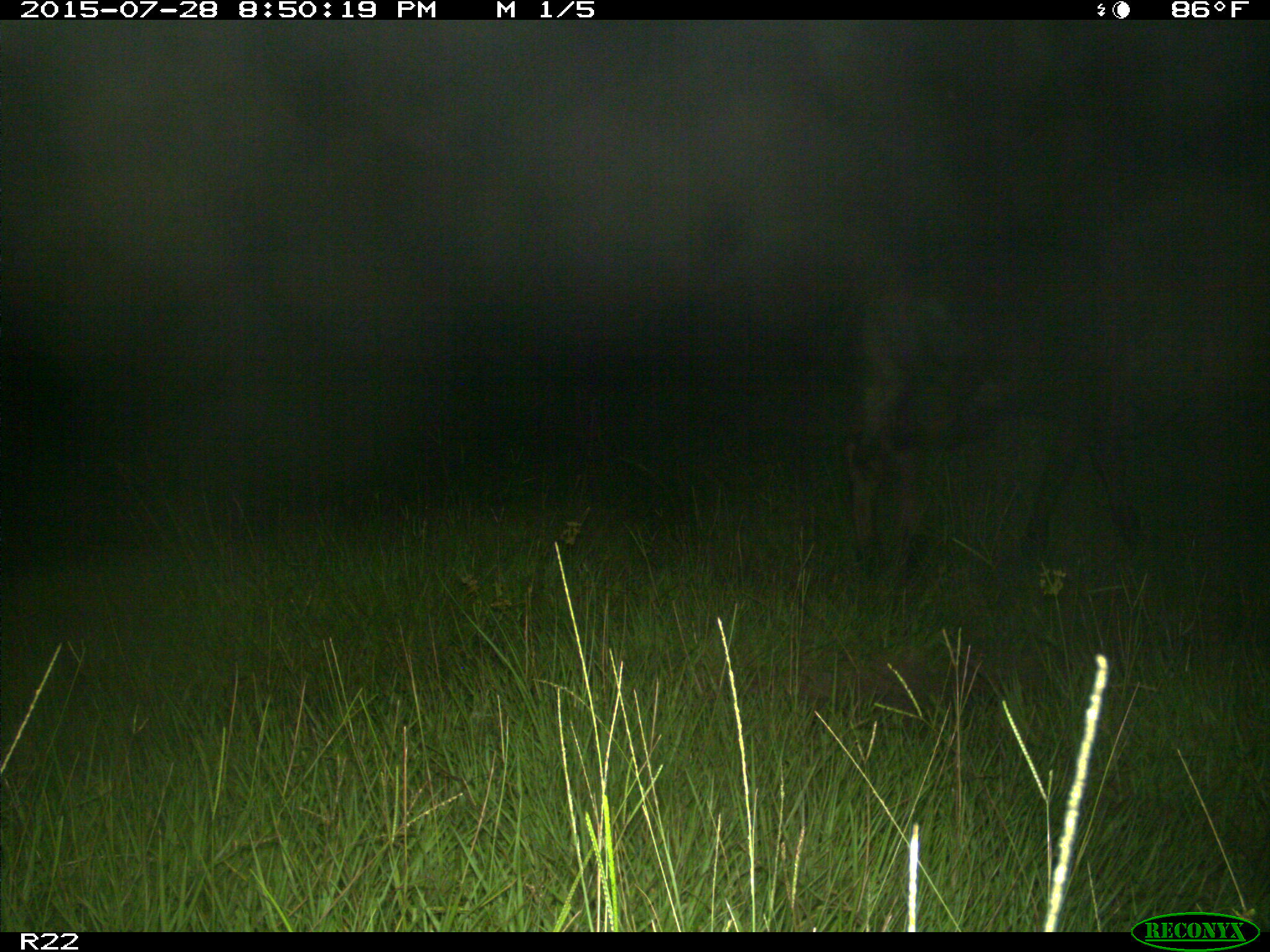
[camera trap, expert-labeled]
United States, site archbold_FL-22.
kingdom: Animalia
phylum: Chordata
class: Mammalia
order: Artiodactyla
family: Bovidae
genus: Bos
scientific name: Bos taurus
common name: domestic cow